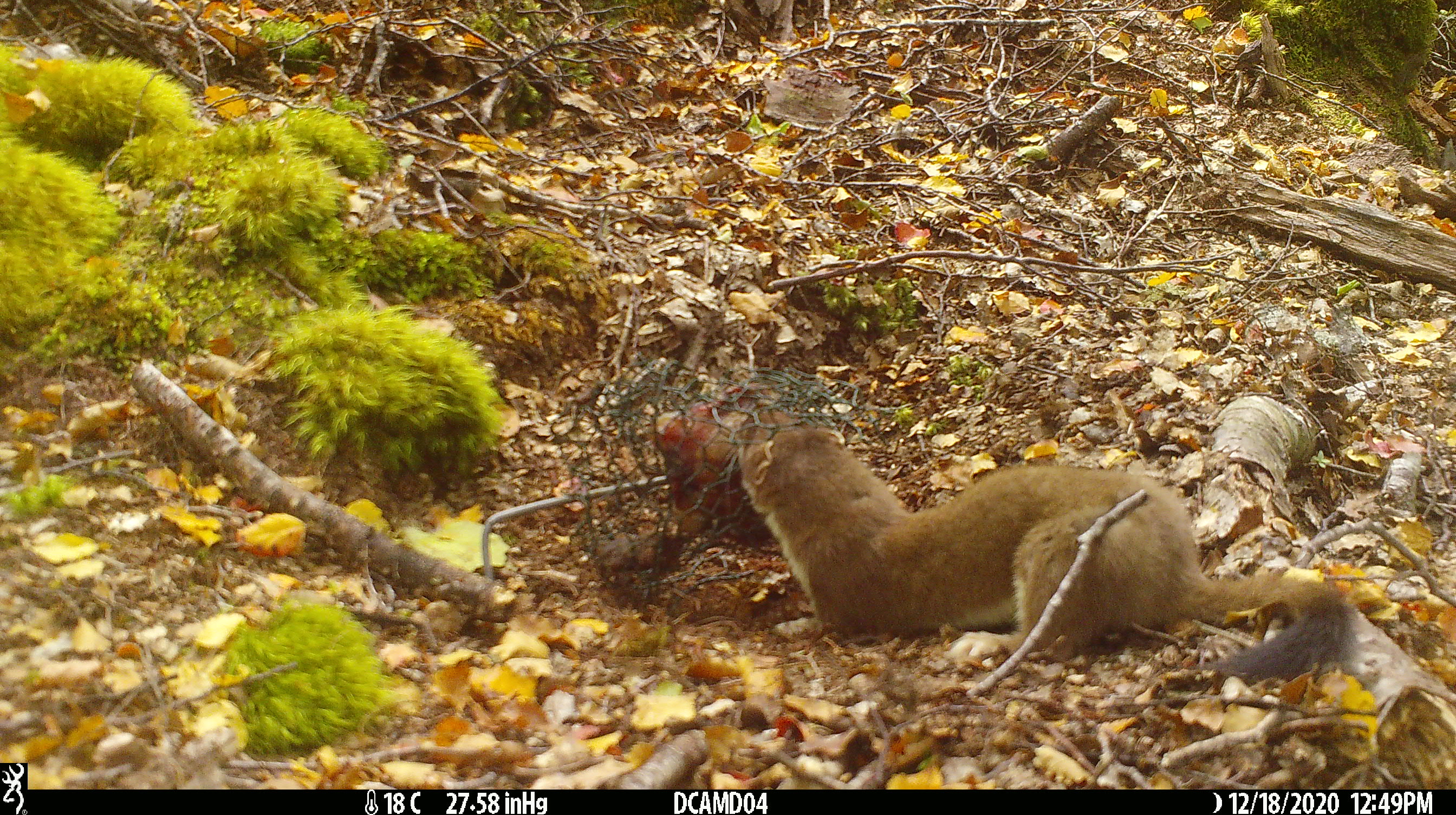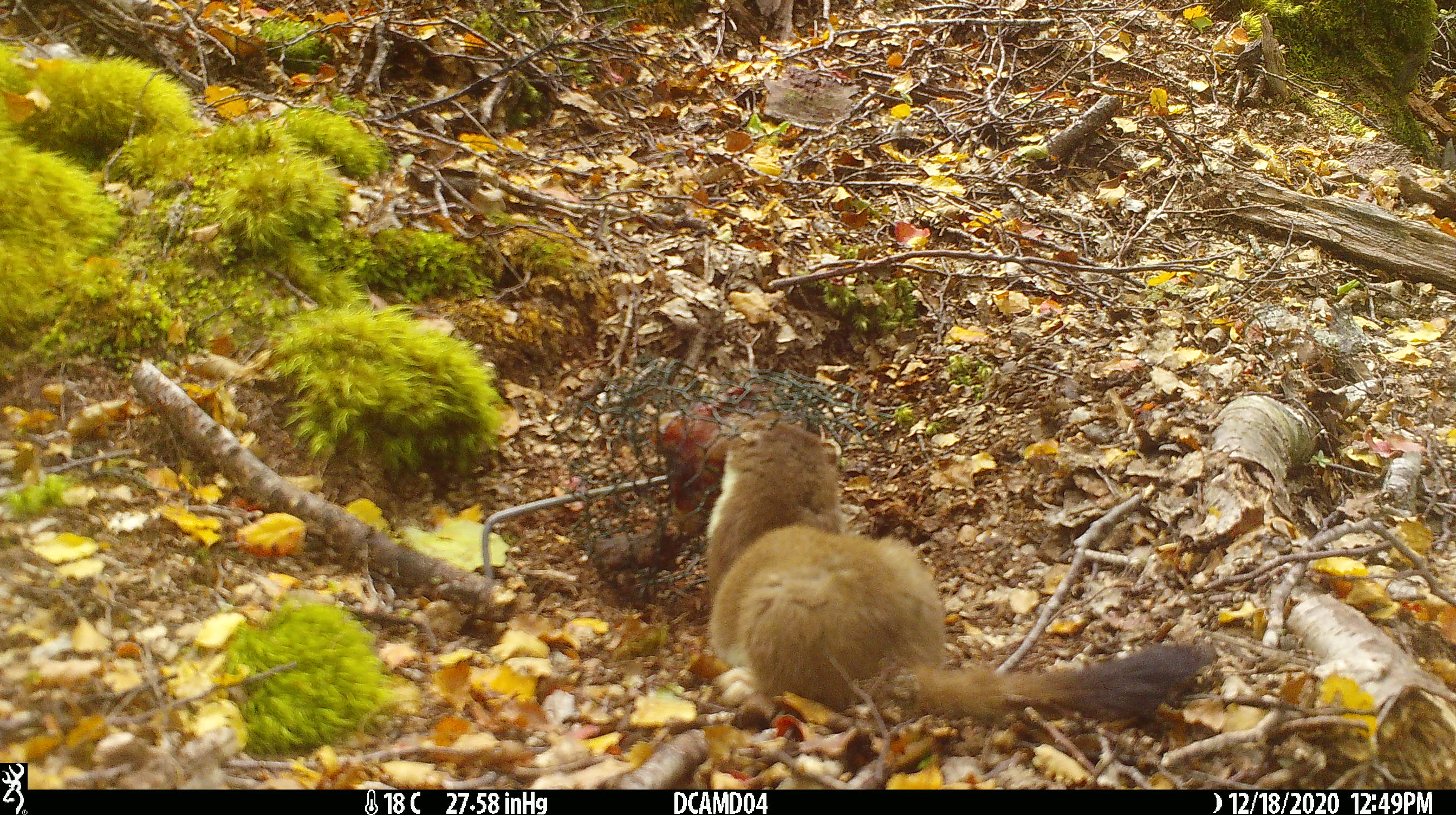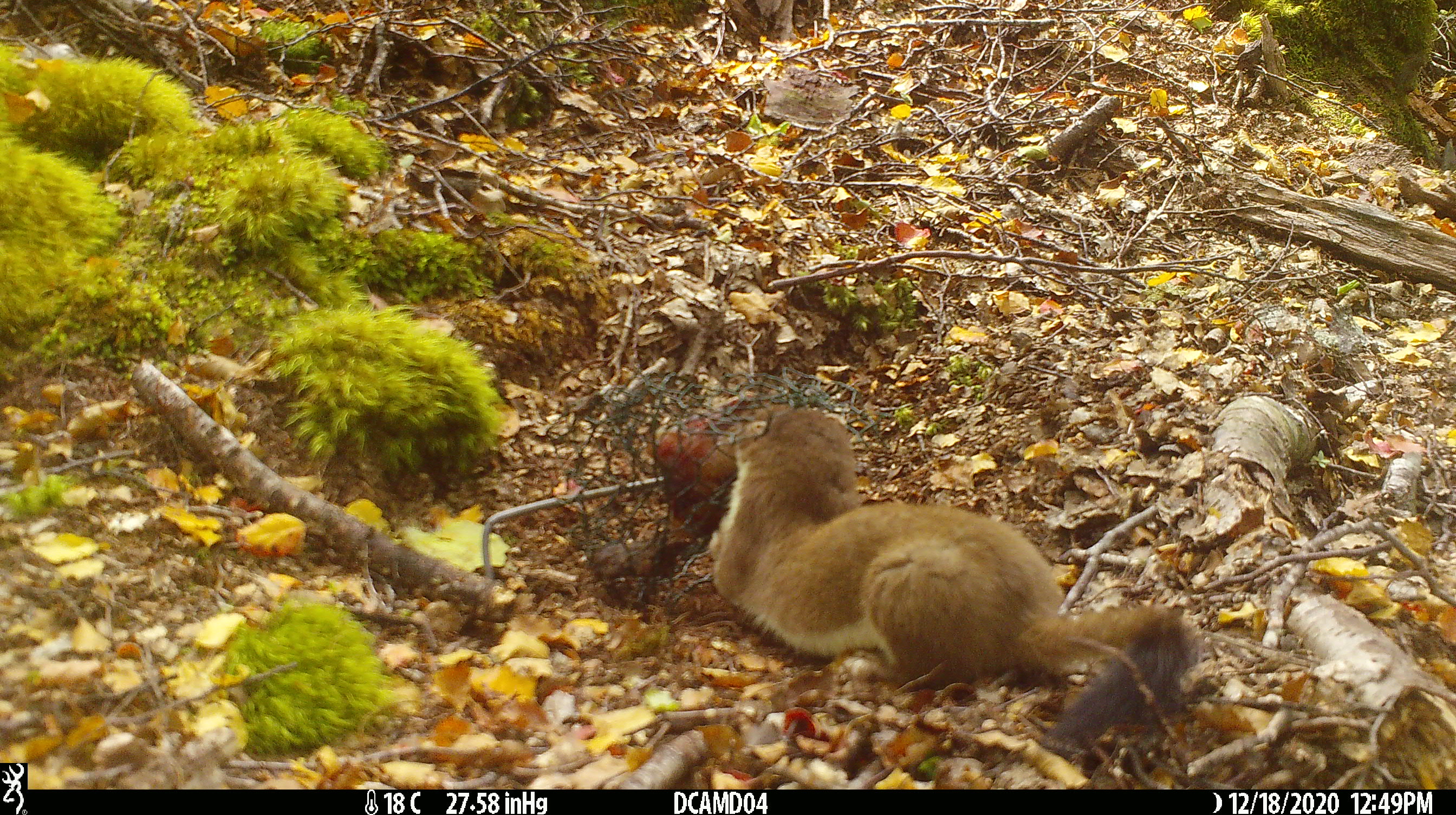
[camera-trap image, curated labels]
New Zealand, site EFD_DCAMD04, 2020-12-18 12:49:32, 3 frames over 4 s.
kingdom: Animalia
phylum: Chordata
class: Mammalia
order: Carnivora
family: Mustelidae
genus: Mustela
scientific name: Mustela erminea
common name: stoat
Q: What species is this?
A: Stoat (Mustela erminea).